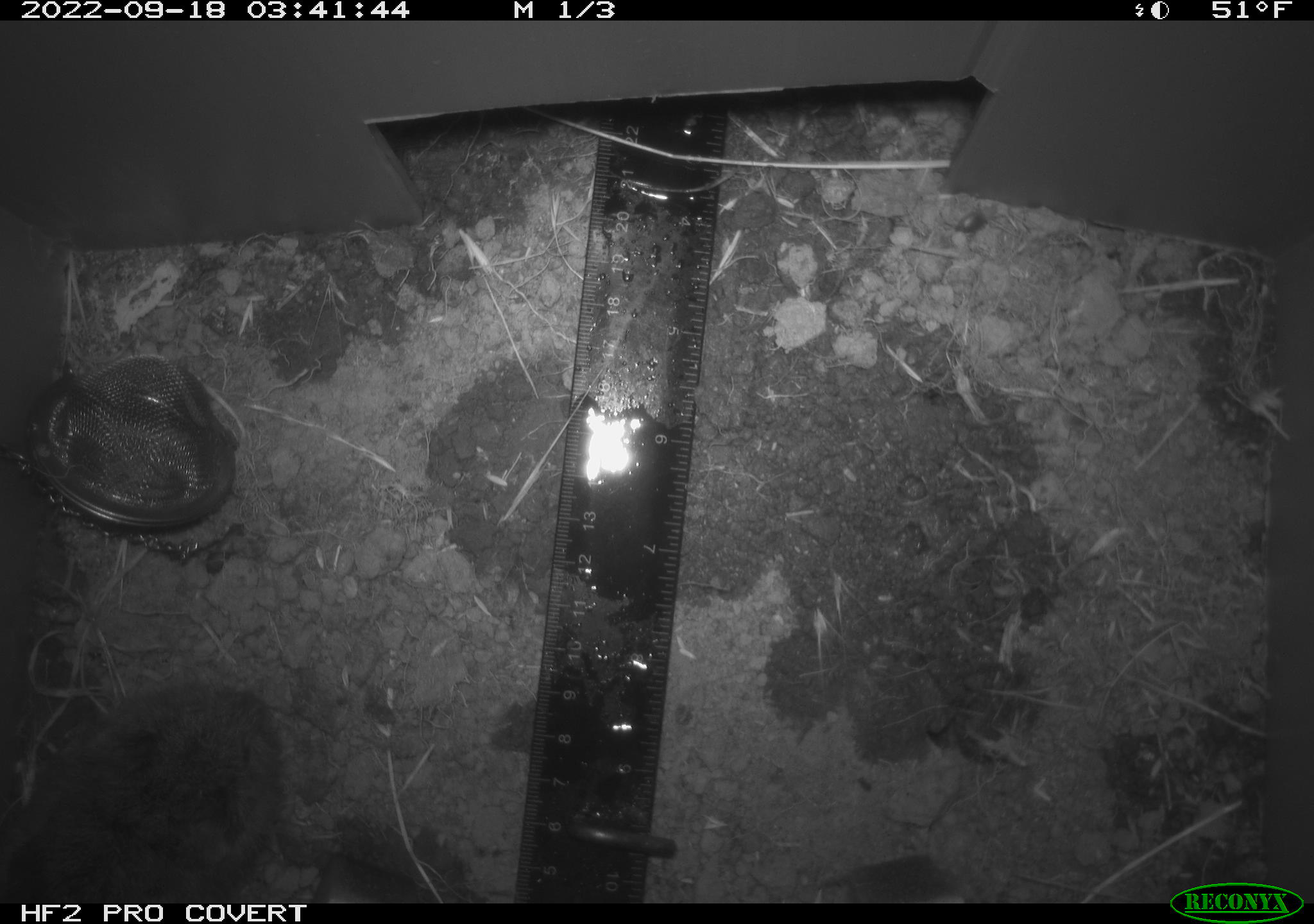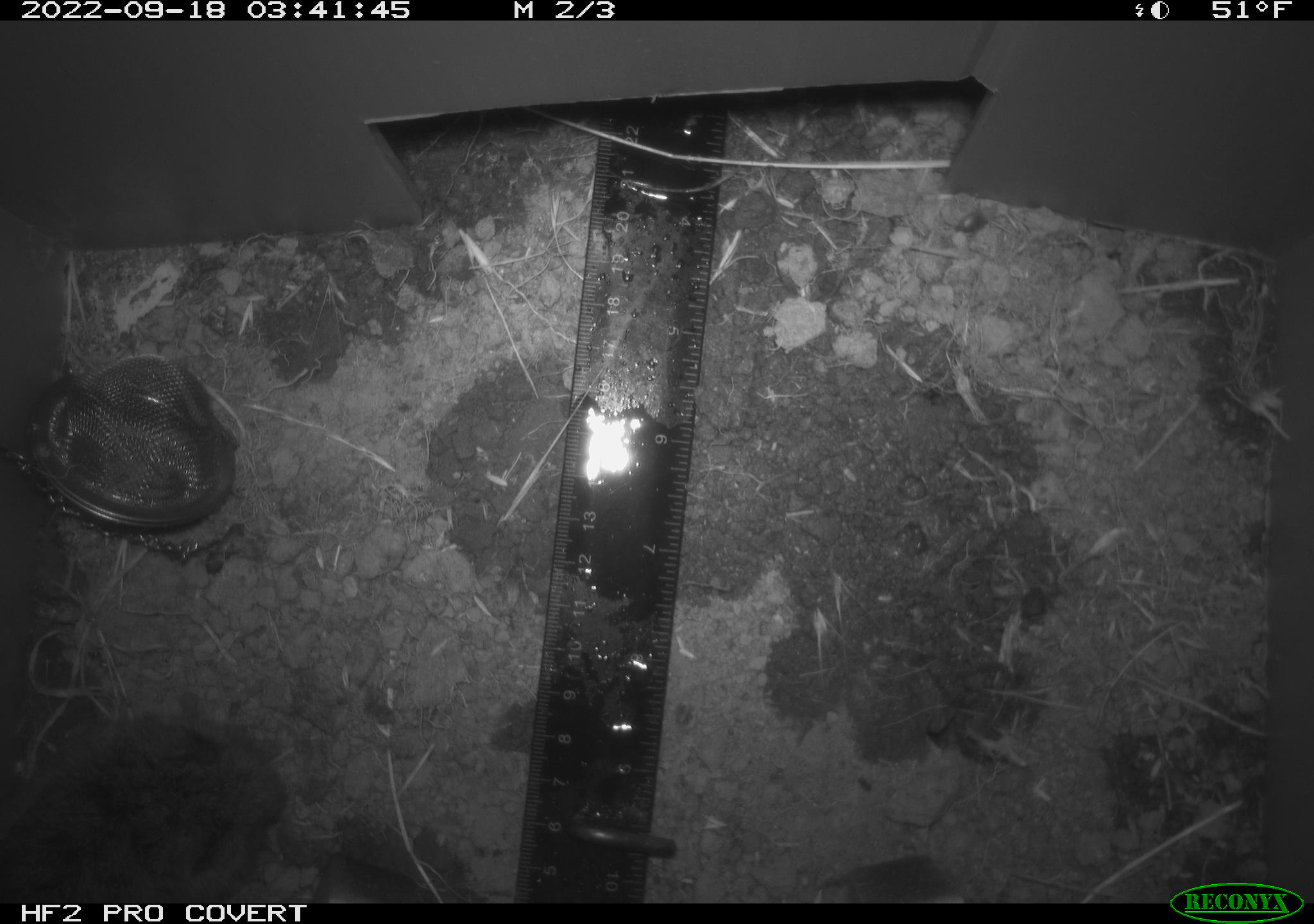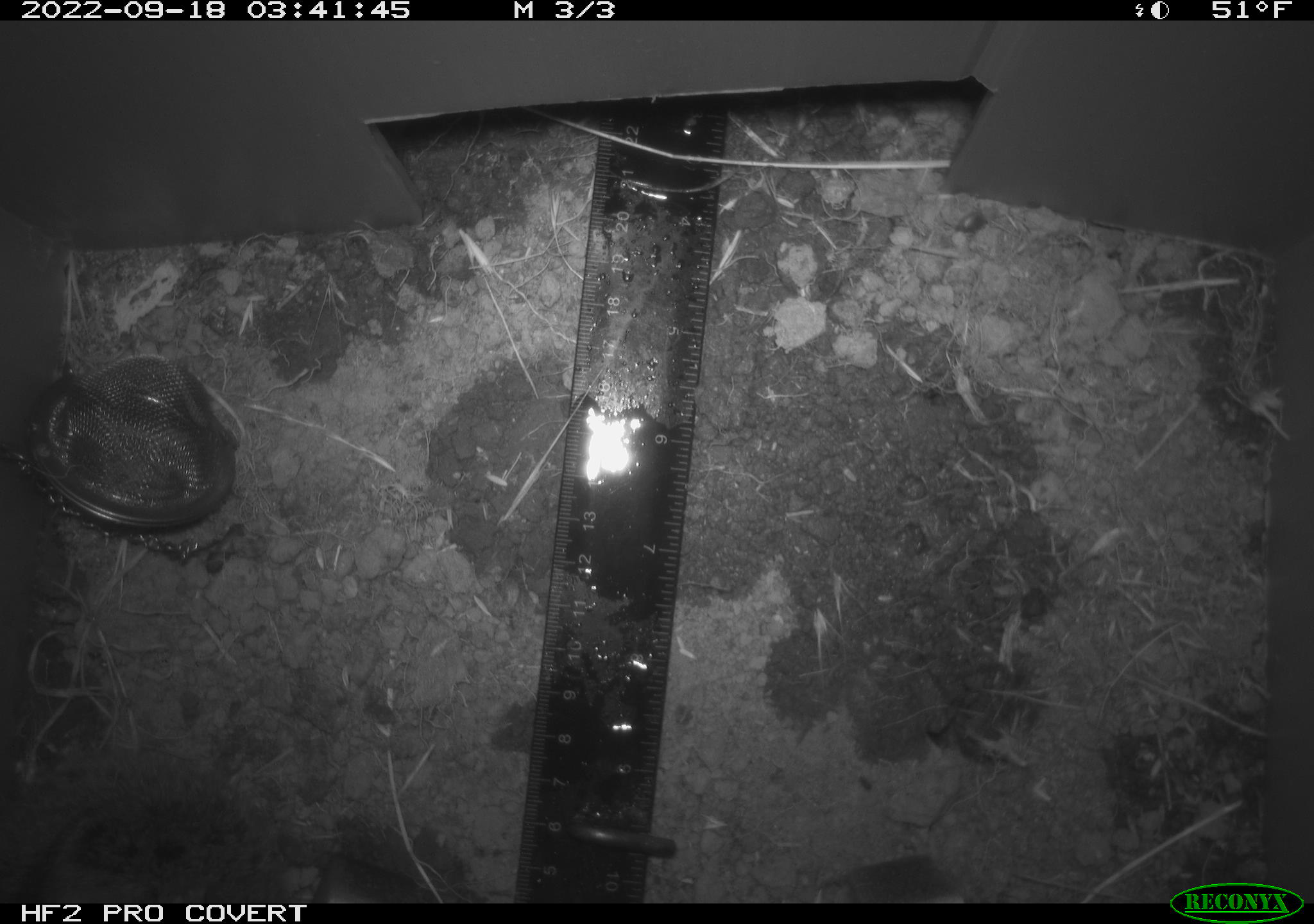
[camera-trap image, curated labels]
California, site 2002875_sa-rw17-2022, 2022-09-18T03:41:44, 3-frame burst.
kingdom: Animalia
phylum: Chordata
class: Mammalia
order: Rodentia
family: Cricetidae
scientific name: Arvicolinae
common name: voles, lemmings, and muskrats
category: arvicolinae subfamily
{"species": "arvicolinae subfamily (voles, lemmings, and muskrats) (Arvicolinae)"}